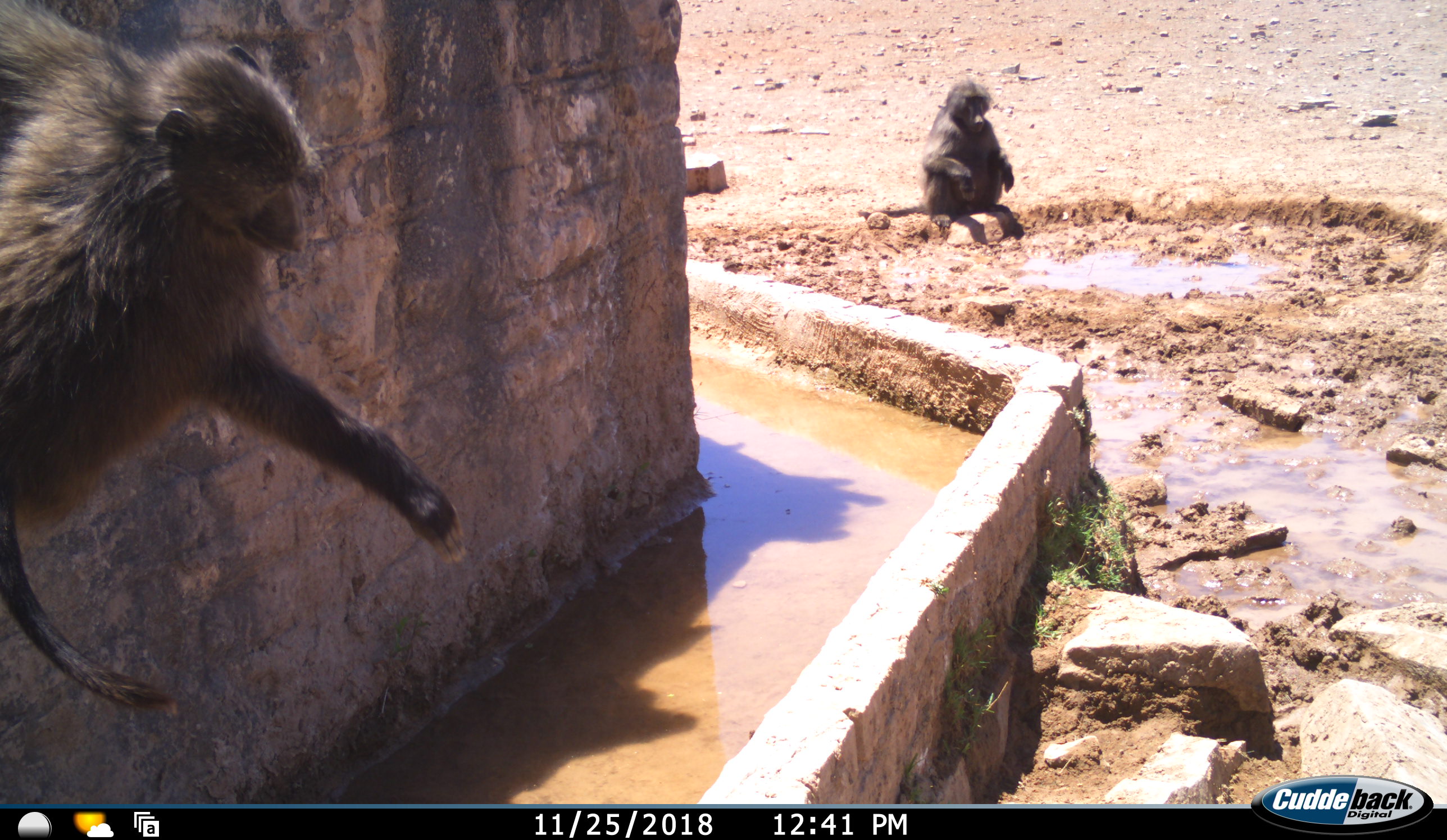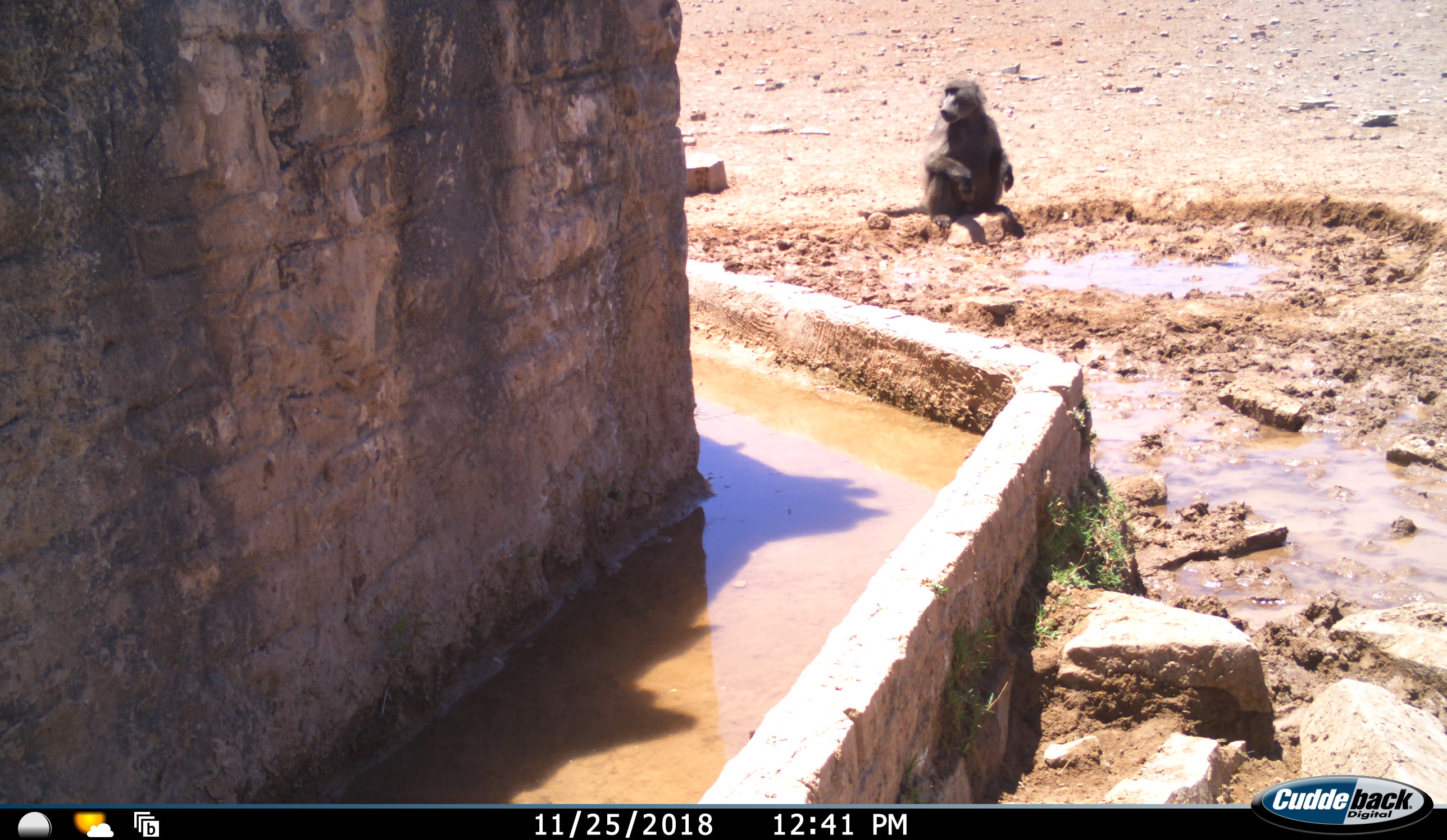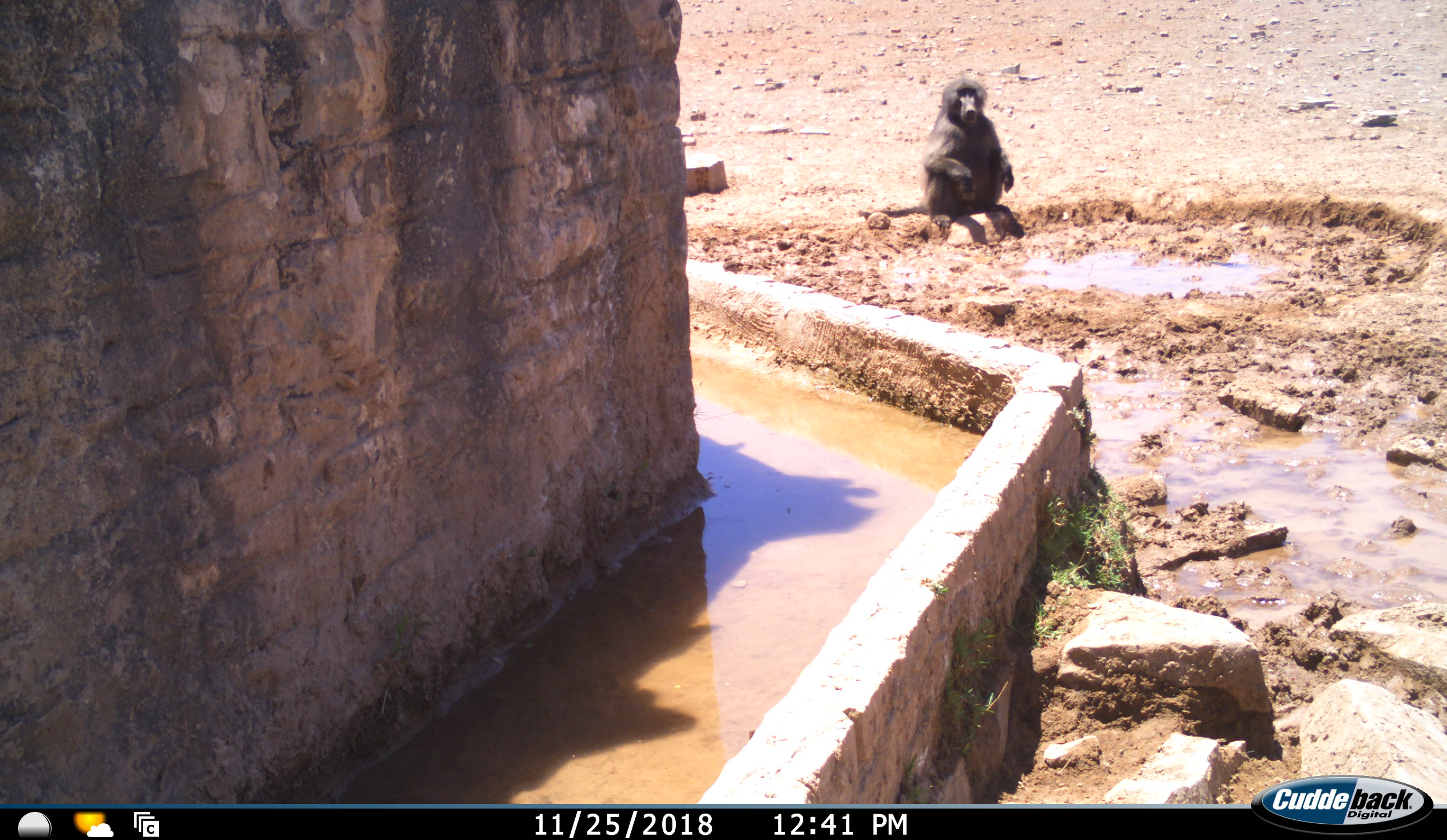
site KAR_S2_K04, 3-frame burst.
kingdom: Animalia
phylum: Chordata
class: Mammalia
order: Primates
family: Cercopithecidae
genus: Papio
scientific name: Papio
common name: baboon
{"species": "baboon (Papio)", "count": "2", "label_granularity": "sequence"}